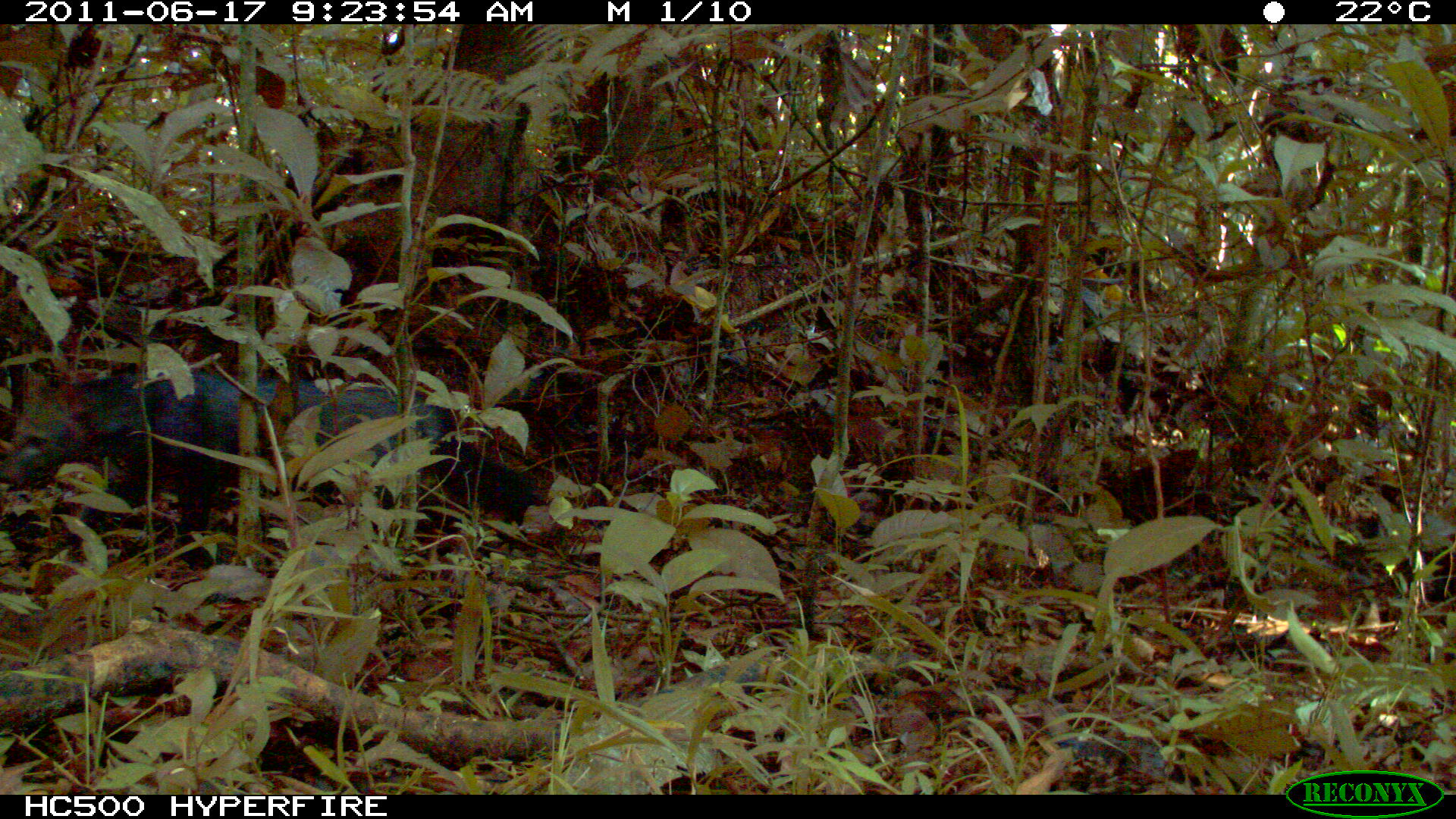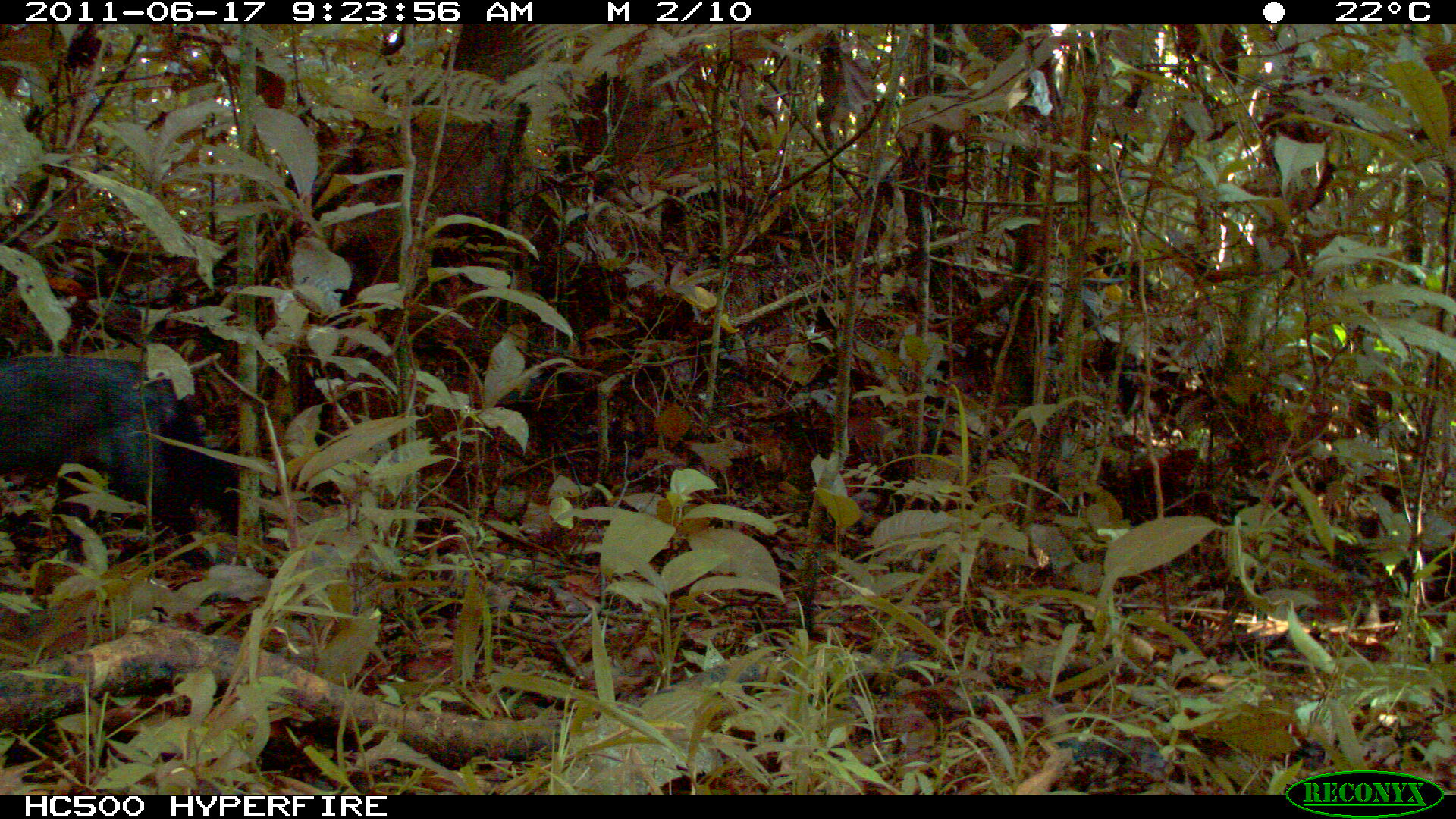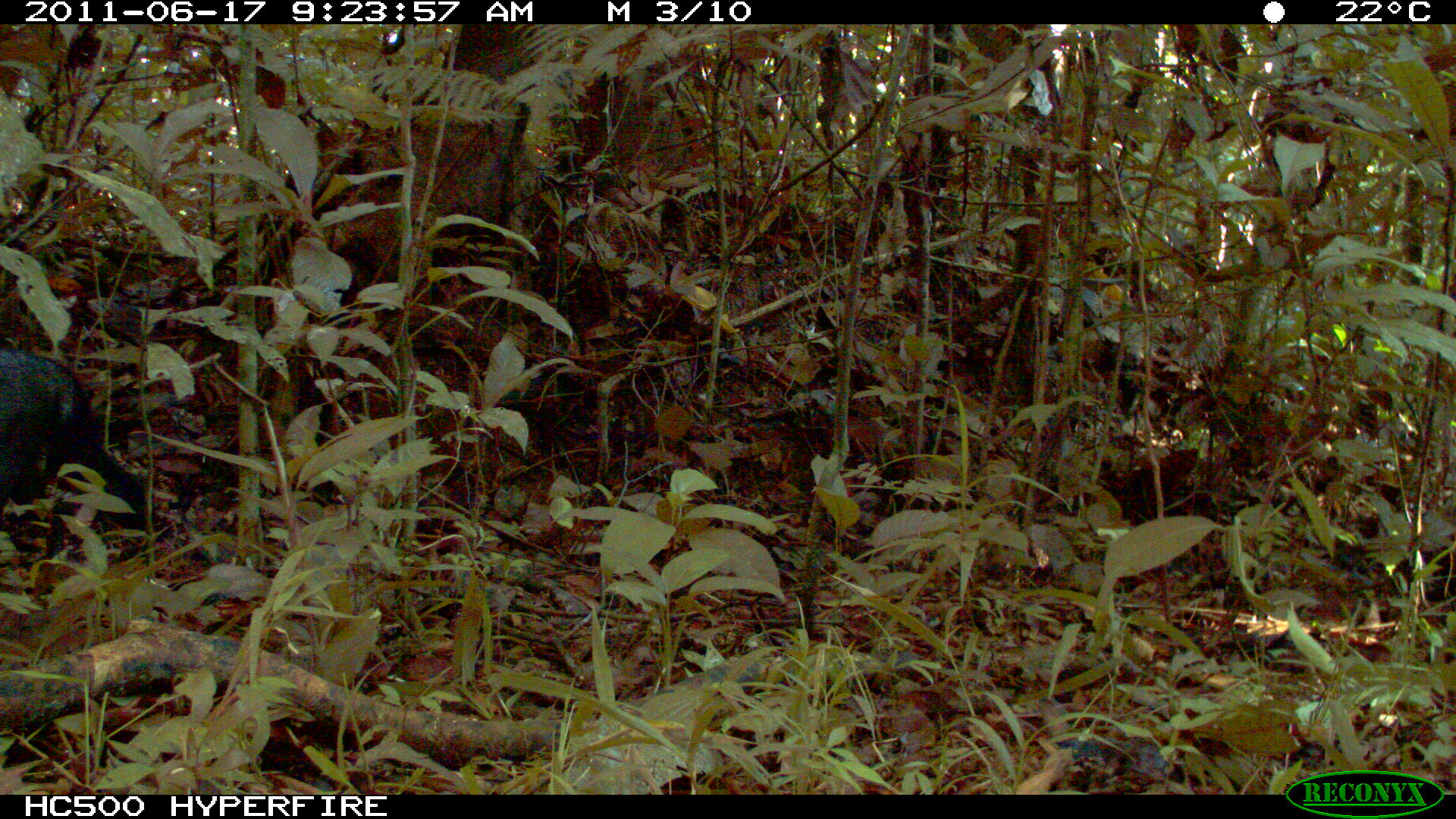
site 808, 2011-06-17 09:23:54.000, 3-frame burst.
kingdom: Animalia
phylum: Chordata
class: Mammalia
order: Carnivora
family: Canidae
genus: Atelocynus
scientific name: Atelocynus microtis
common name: short-eared dog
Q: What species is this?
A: Atelocynus microtis (short-eared dog).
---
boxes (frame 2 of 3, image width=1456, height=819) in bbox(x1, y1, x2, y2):
atelocynus microtis: bbox(2, 353, 240, 557)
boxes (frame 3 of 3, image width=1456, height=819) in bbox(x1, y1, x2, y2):
atelocynus microtis: bbox(0, 347, 149, 541)